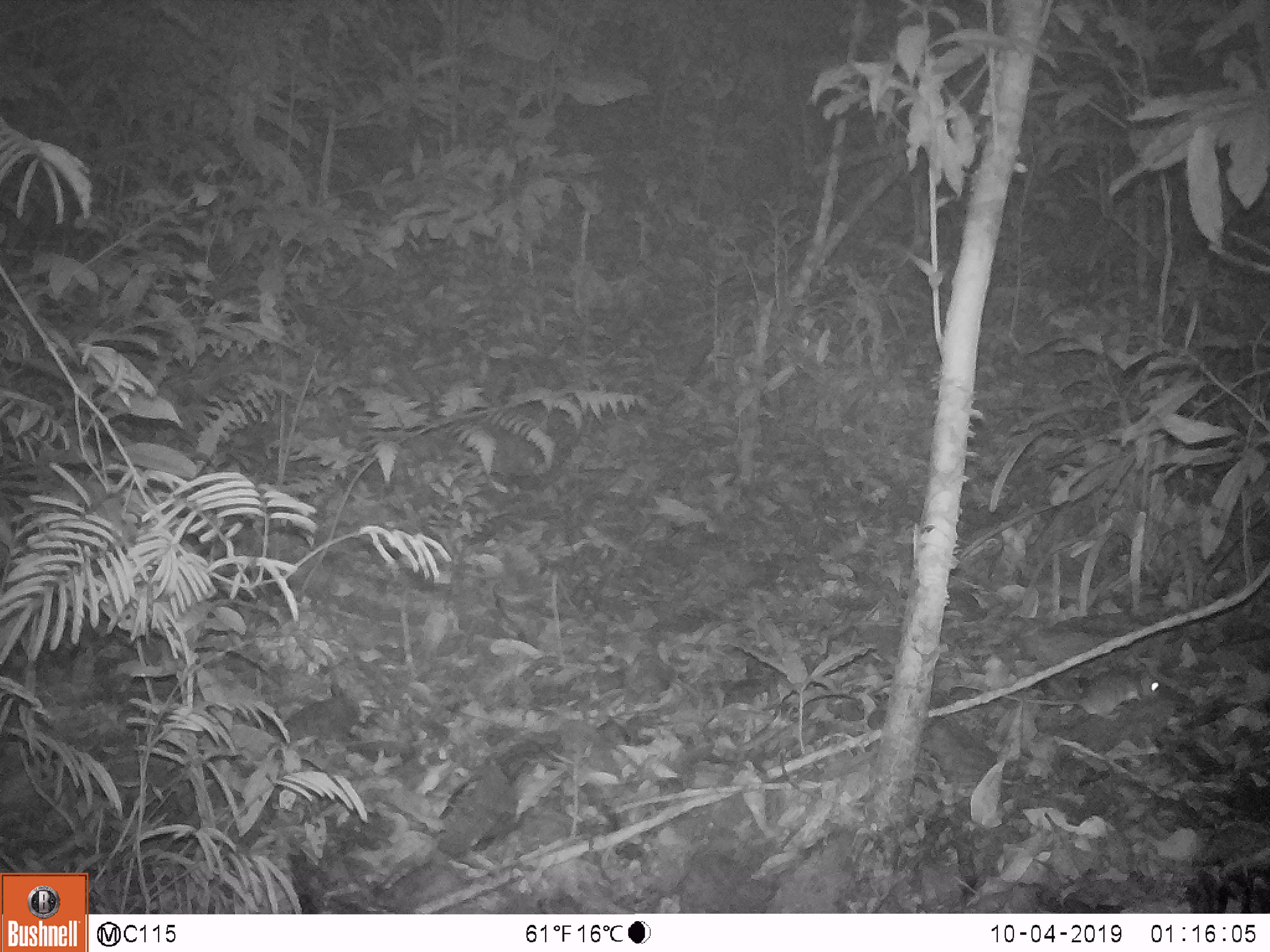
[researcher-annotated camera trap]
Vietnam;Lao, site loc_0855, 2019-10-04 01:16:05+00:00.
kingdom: Animalia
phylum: Chordata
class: Mammalia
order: Rodentia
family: Muridae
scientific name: Muridae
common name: old-world mice and rats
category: unidentified murid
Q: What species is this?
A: Unidentified murid (old-world mice and rats) (Muridae).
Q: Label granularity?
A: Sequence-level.